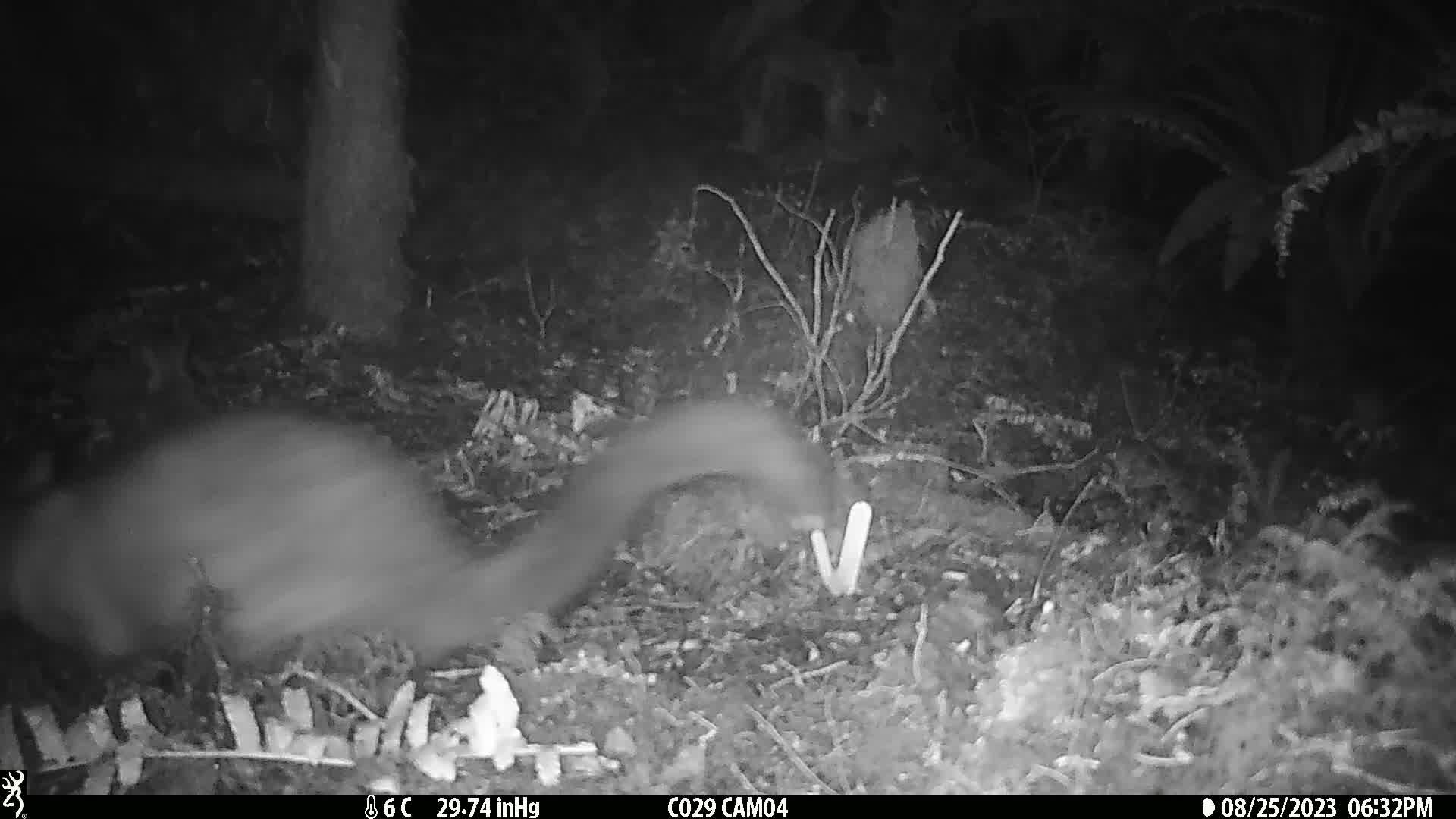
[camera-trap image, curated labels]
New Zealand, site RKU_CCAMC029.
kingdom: Animalia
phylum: Chordata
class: Mammalia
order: Diprotodontia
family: Phalangeridae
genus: Trichosurus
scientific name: Trichosurus vulpecula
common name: common brushtail possum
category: possum